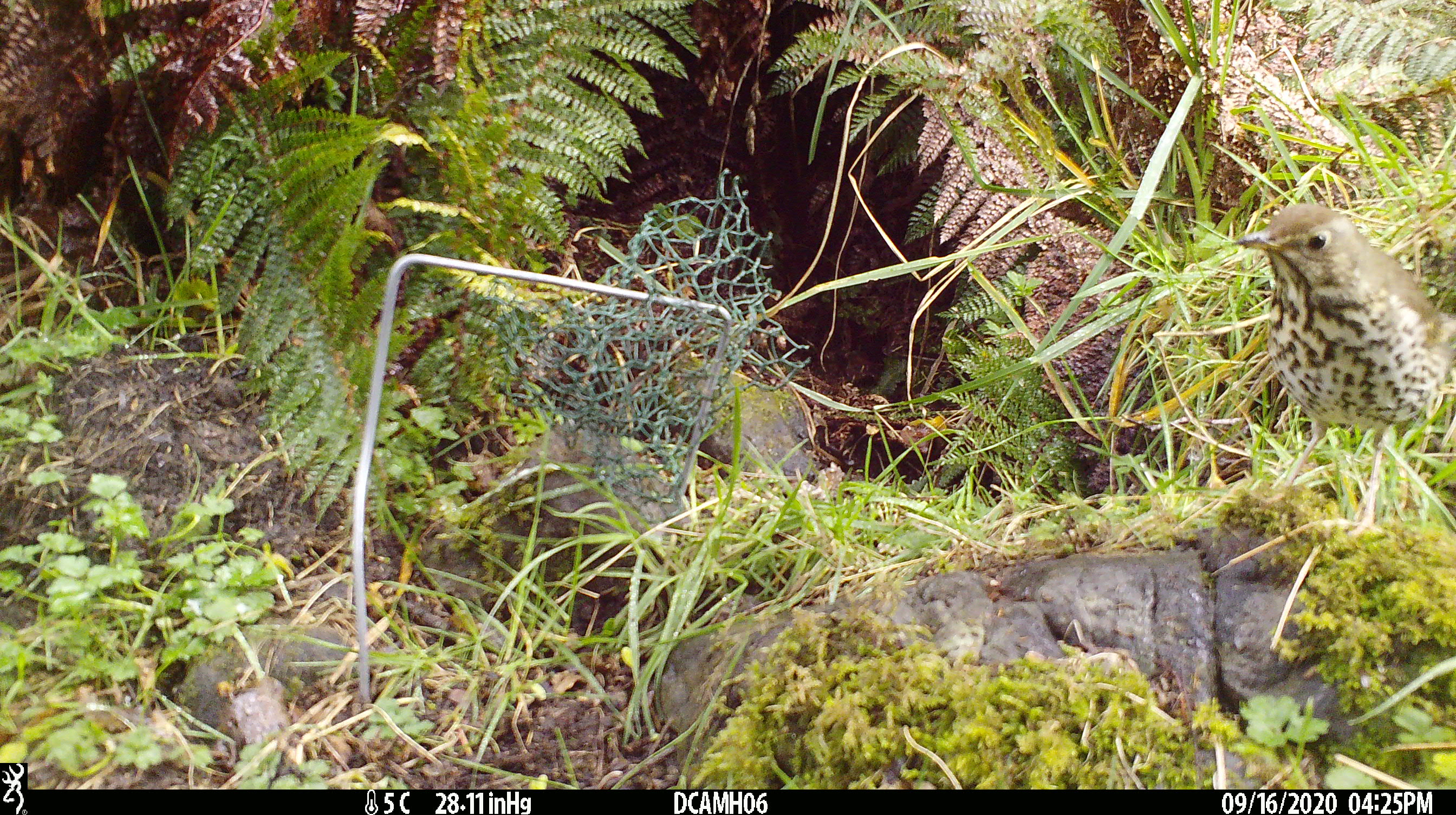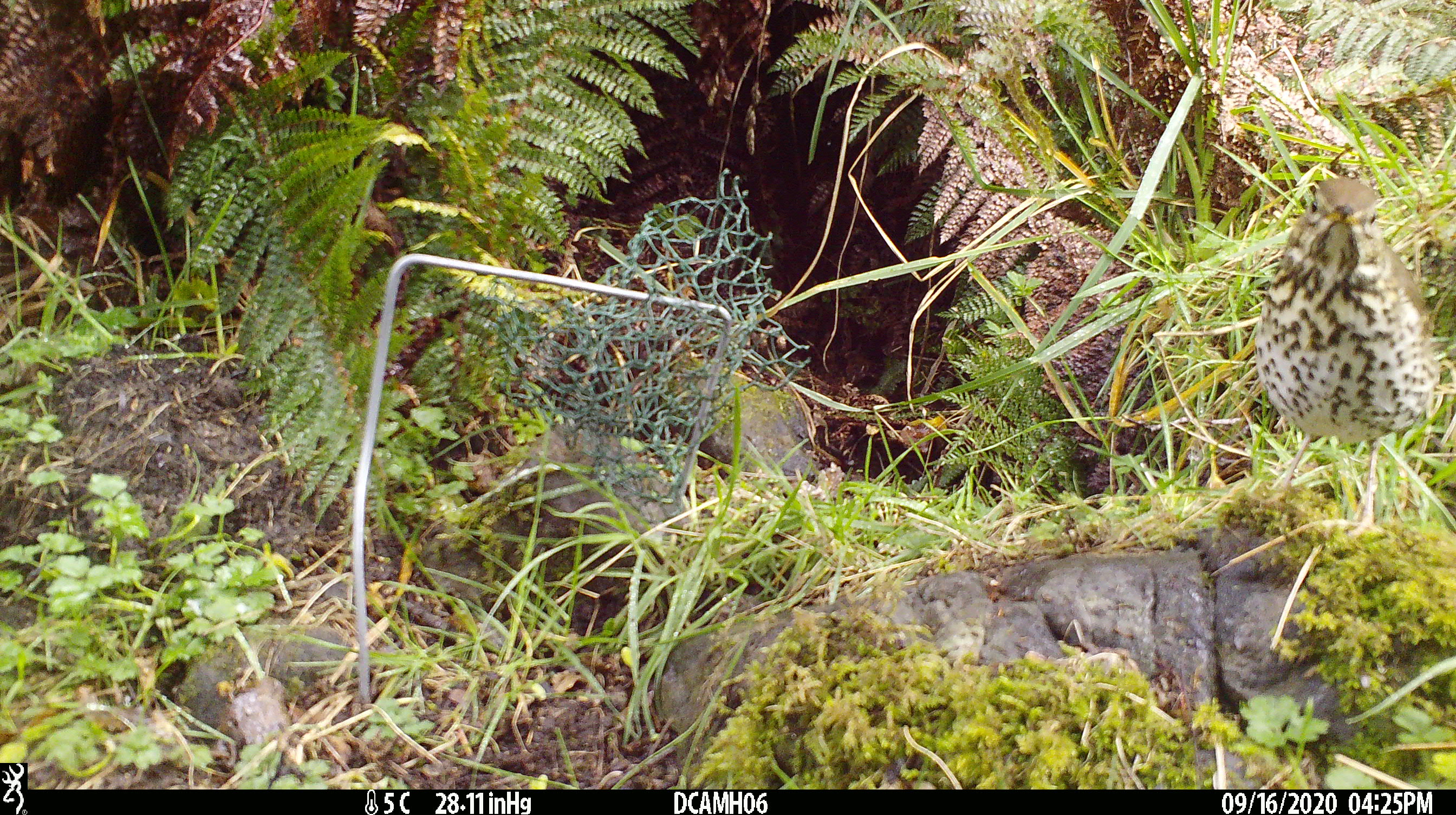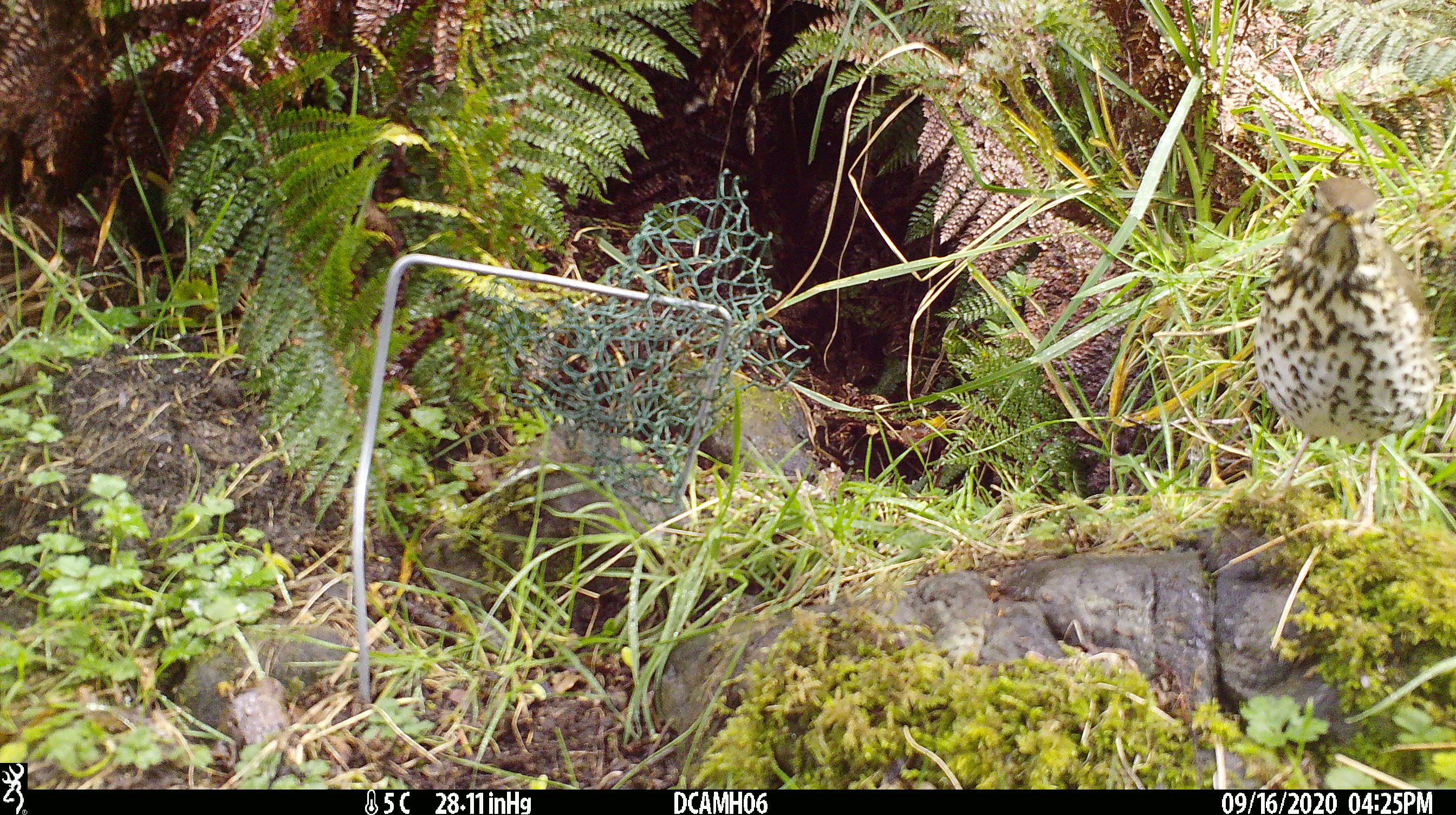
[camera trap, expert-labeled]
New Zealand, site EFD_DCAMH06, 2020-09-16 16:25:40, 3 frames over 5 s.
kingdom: Animalia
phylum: Chordata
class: Aves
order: Passeriformes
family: Turdidae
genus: Turdus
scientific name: Turdus philomelos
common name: song thrush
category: thrush